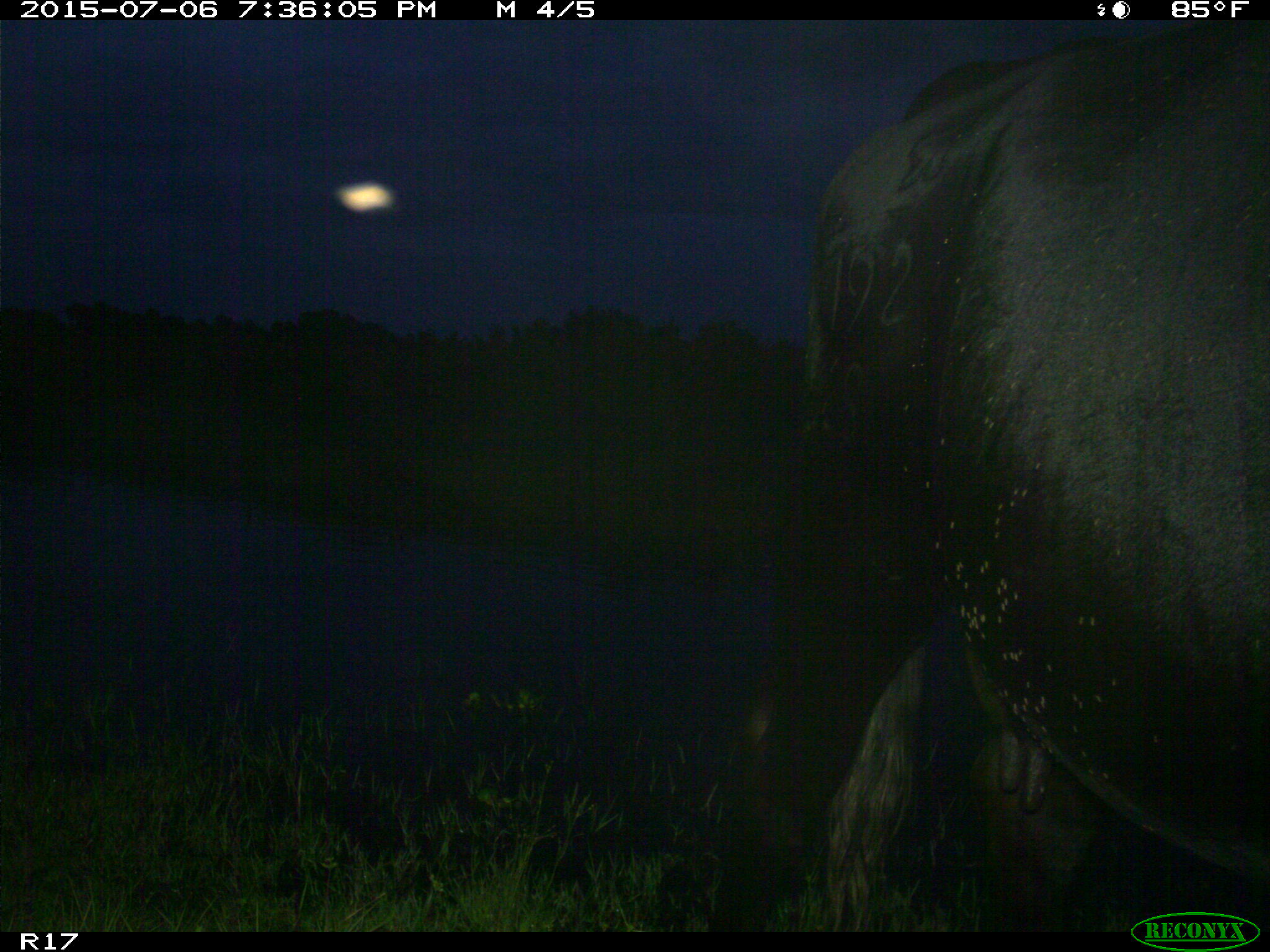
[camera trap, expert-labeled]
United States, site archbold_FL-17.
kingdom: Animalia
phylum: Chordata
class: Mammalia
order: Artiodactyla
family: Bovidae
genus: Bos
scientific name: Bos taurus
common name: domestic cow